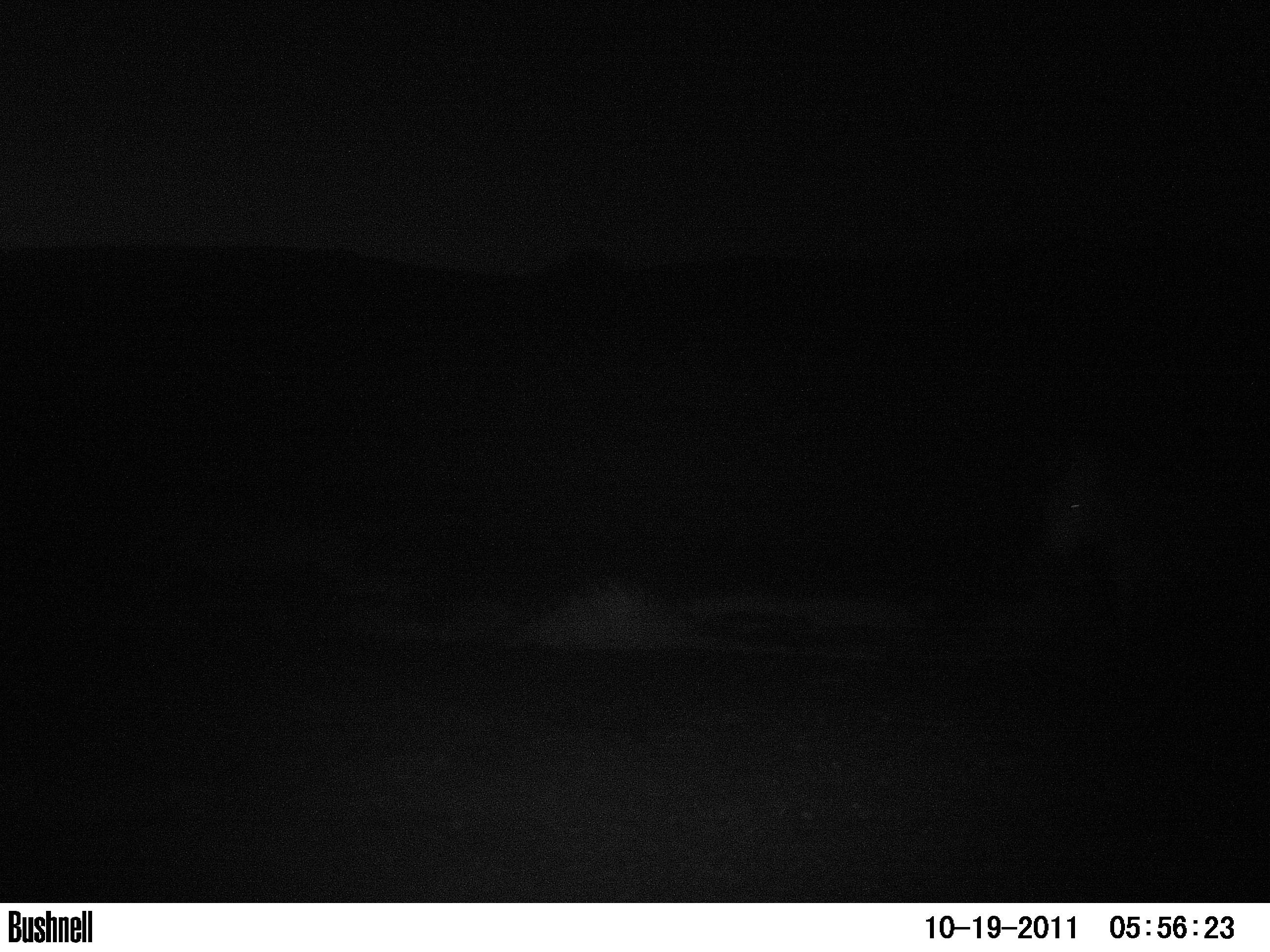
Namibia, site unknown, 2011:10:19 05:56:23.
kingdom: Animalia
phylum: Chordata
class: Mammalia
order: Perissodactyla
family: Equidae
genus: Equus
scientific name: Equus zebra hartmannae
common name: hartmann's mountain zebra